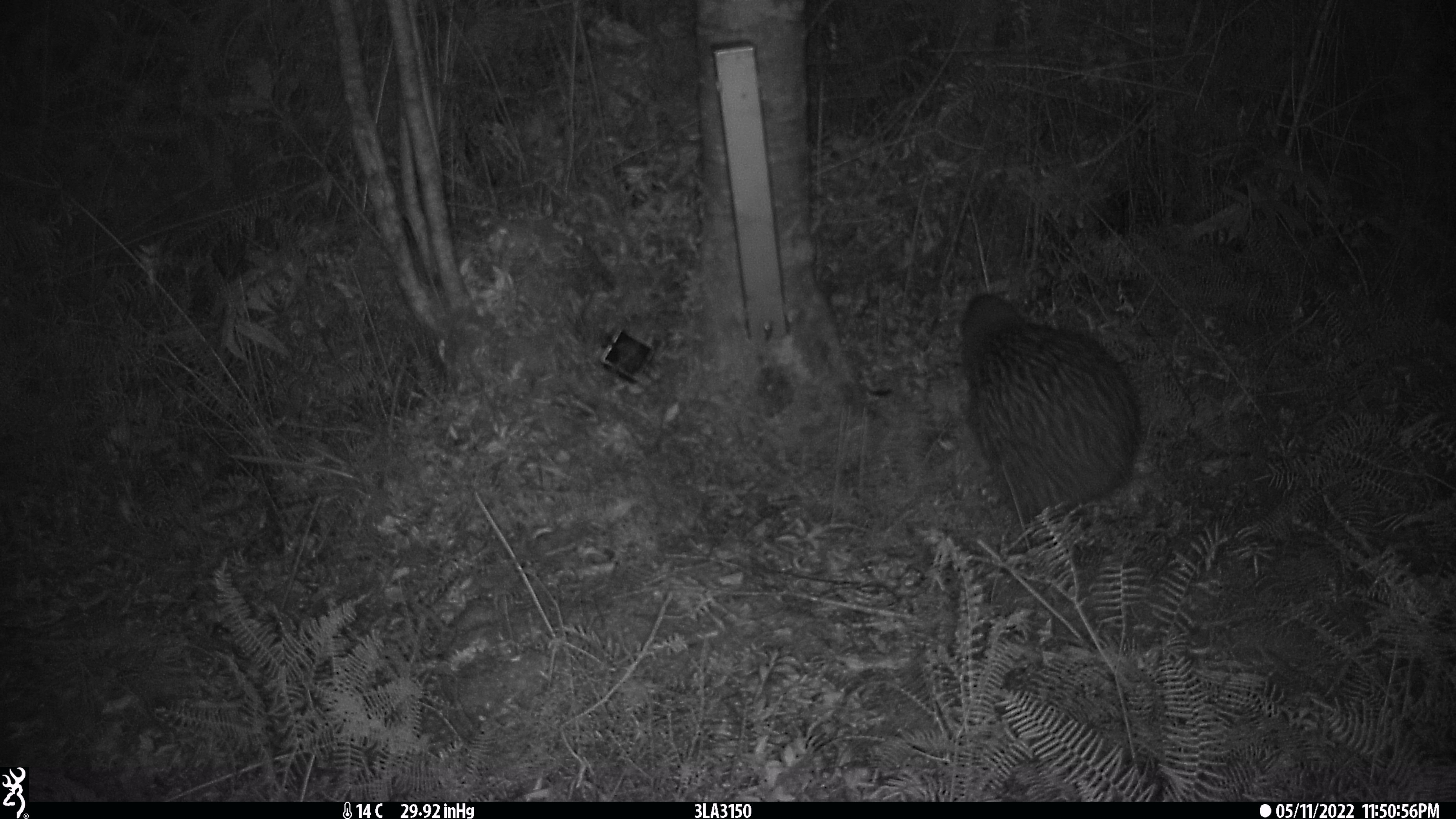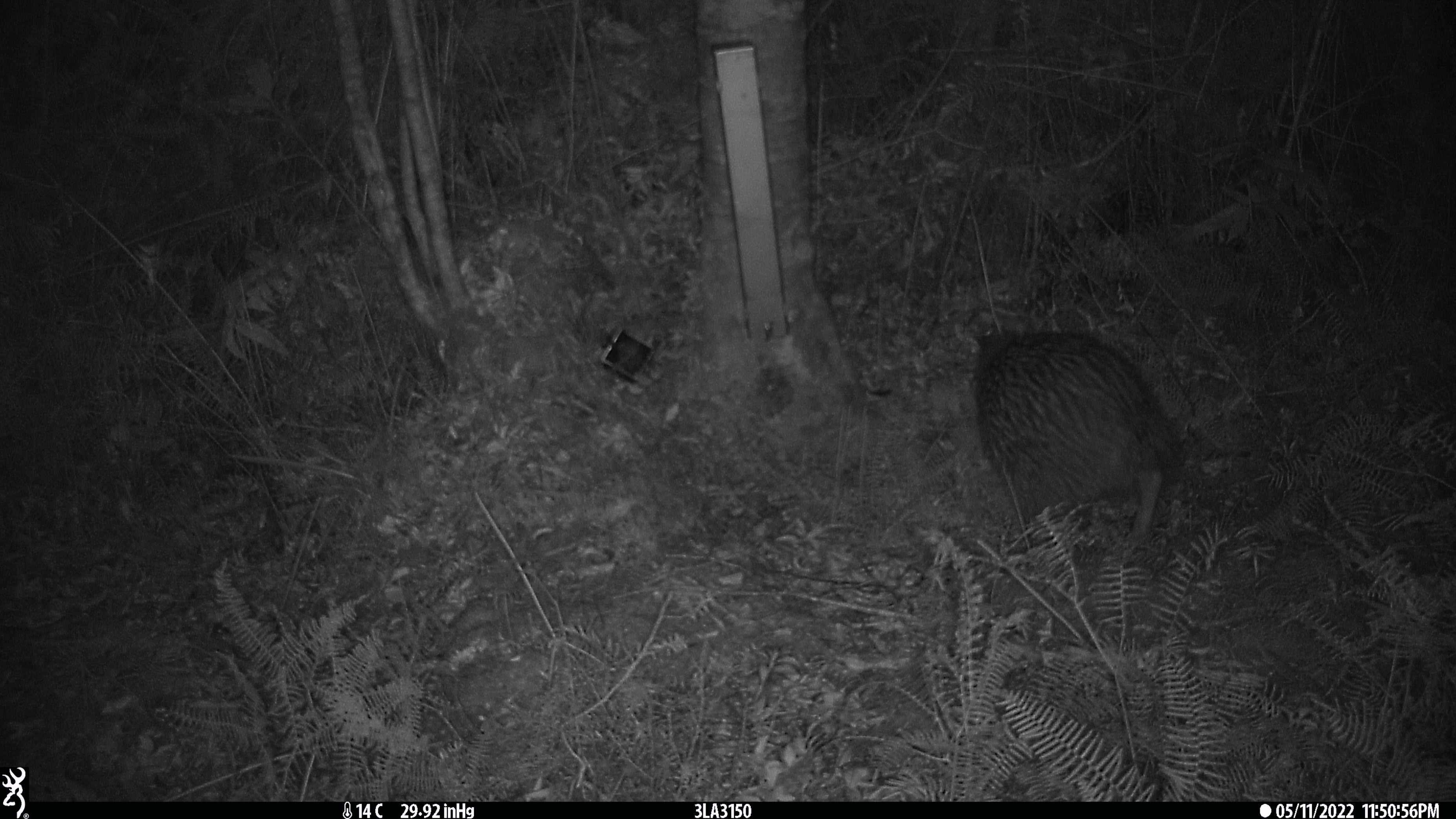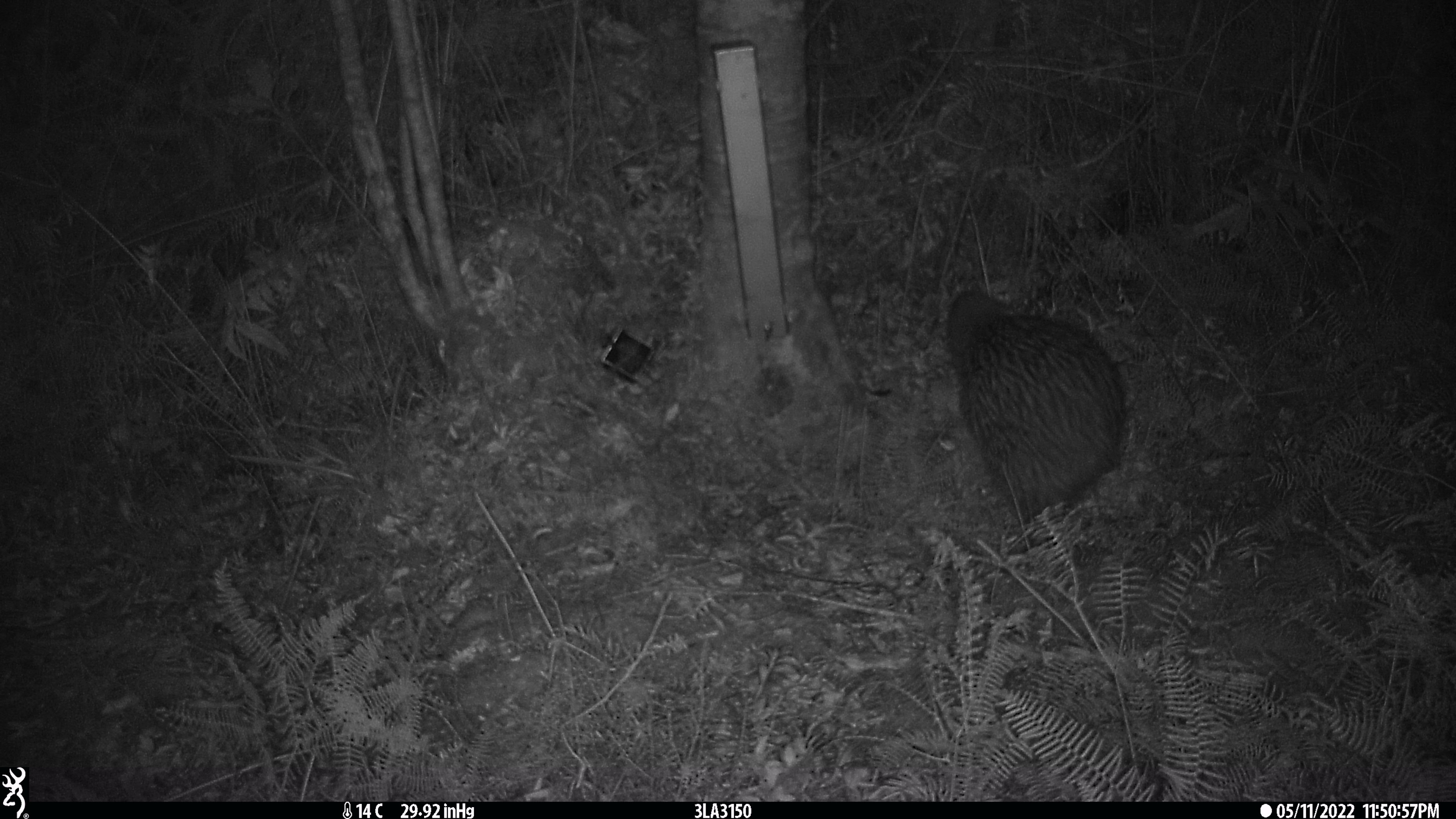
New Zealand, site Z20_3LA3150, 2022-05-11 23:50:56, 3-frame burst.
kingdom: Animalia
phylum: Chordata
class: Aves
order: Apterygiformes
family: Apterygidae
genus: Apteryx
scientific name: Apteryx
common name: kiwi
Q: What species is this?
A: Kiwi (Apteryx).